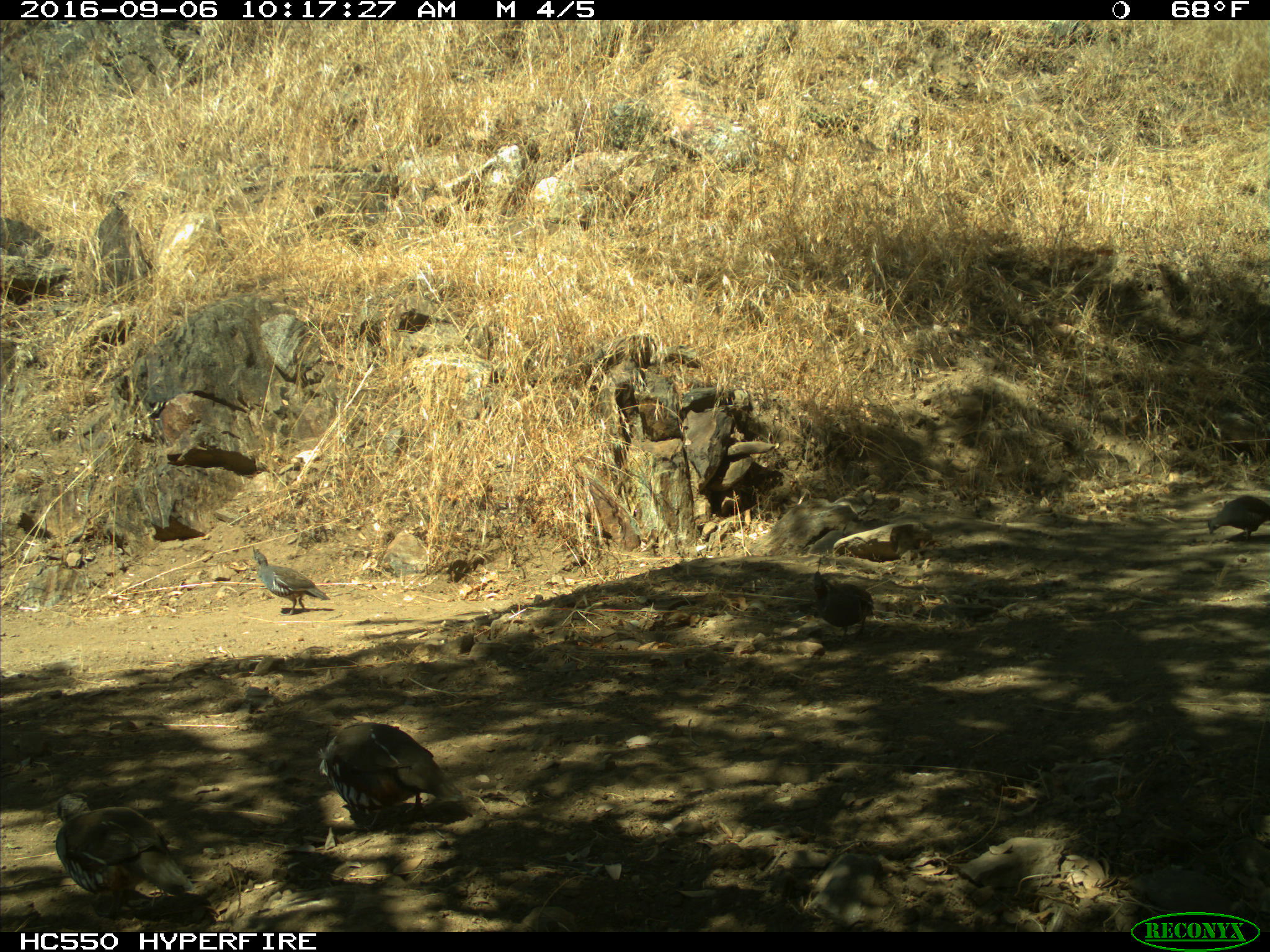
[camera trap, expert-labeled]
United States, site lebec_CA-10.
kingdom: Animalia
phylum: Chordata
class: Aves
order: Galliformes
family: Odontophoridae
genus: Callipepla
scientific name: Callipepla californica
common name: california quail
Callipepla californica (california quail).